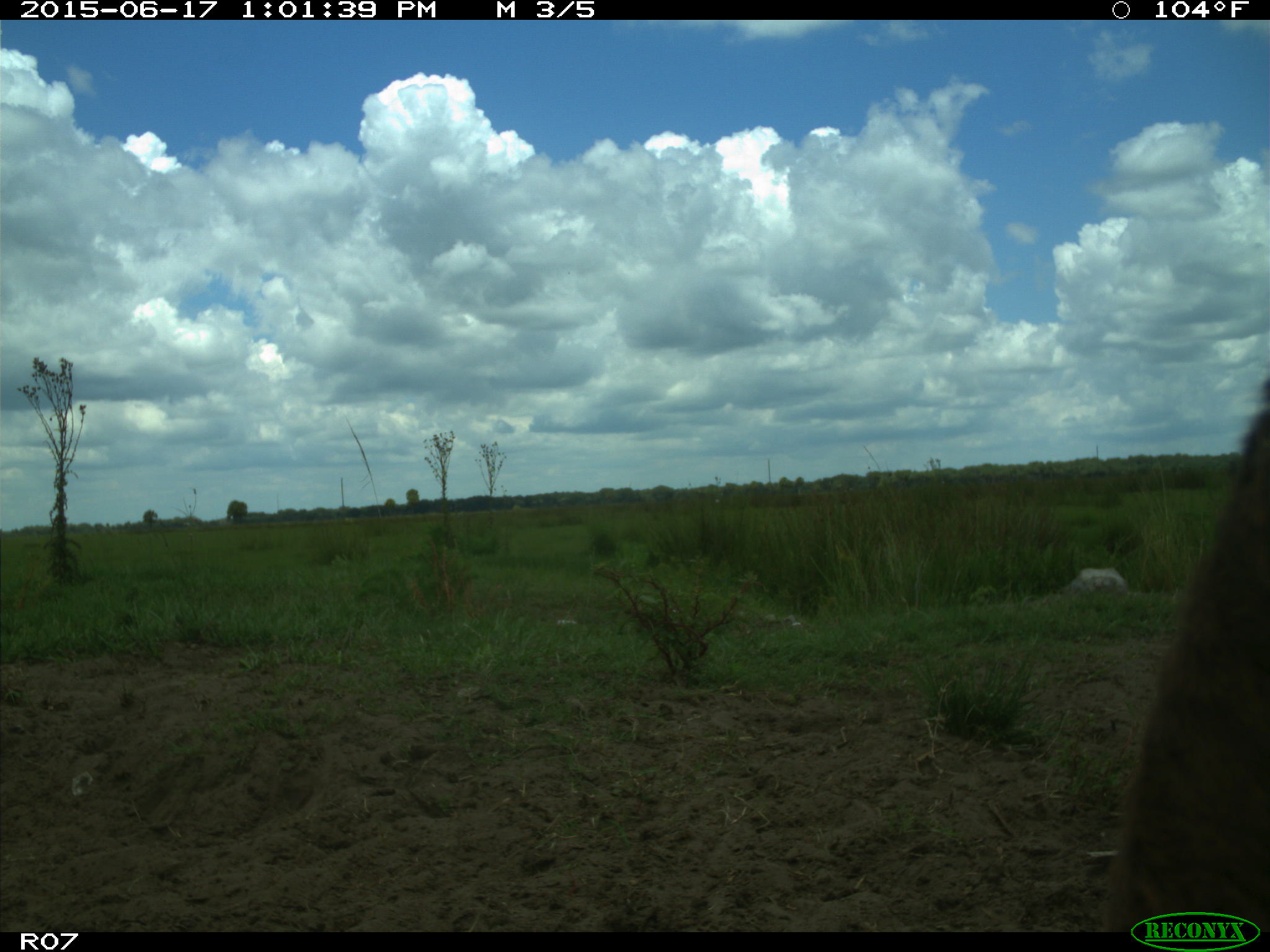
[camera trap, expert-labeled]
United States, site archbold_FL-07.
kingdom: Animalia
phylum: Chordata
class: Mammalia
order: Artiodactyla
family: Bovidae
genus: Bos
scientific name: Bos taurus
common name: domestic cow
Bos taurus (domestic cow).